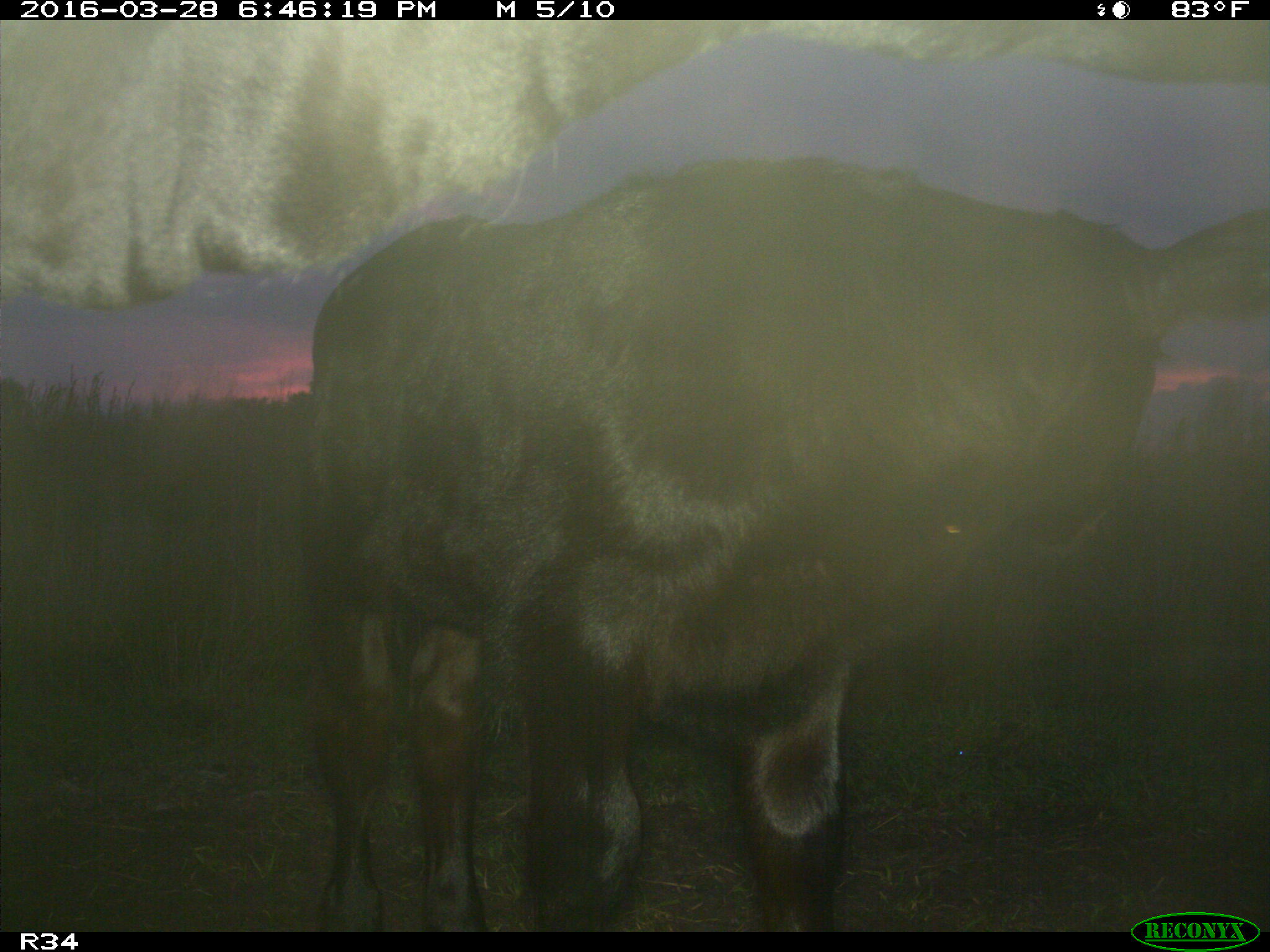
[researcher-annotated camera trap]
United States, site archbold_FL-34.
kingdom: Animalia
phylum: Chordata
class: Mammalia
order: Artiodactyla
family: Bovidae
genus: Bos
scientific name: Bos taurus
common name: domestic cow